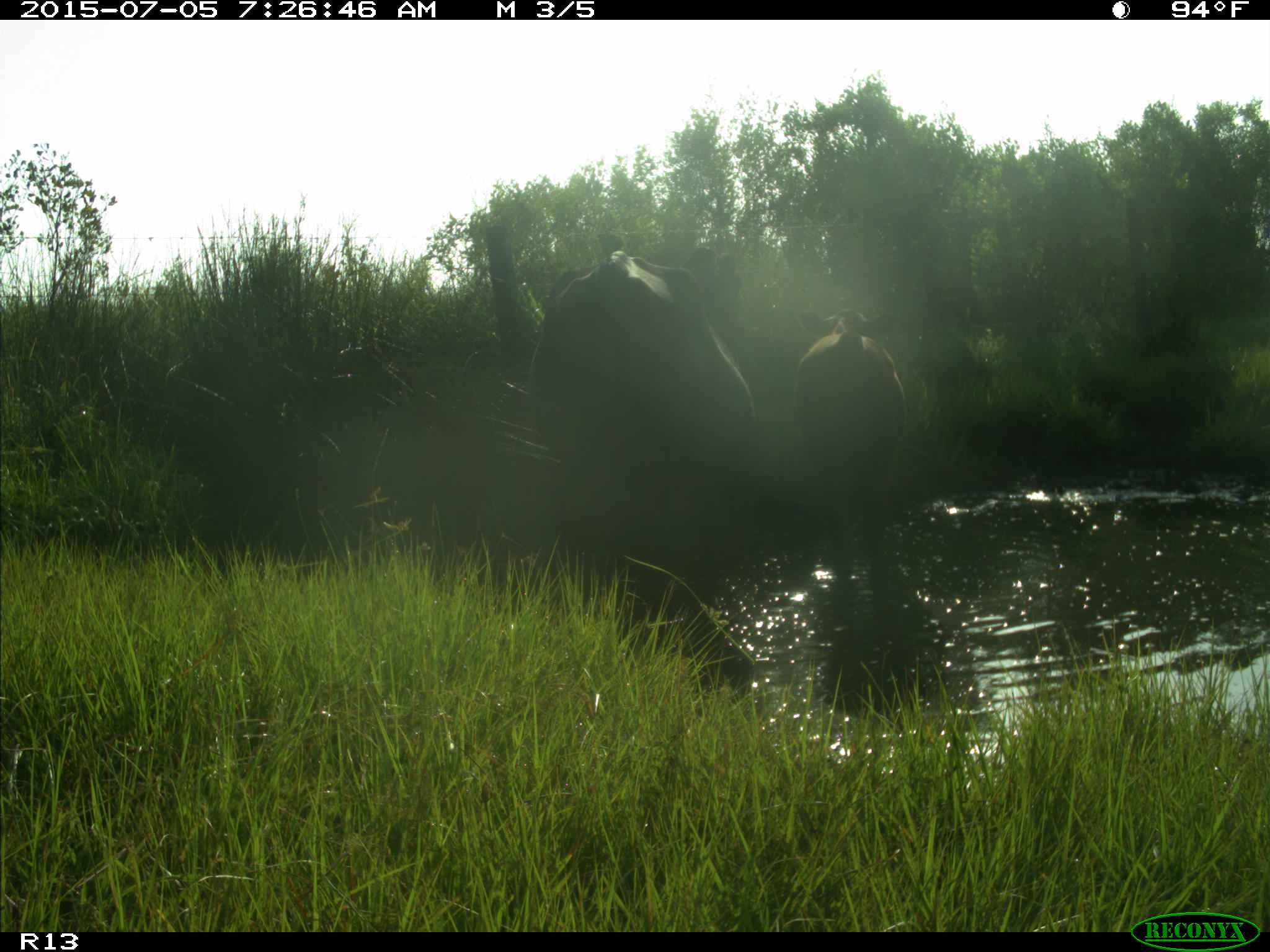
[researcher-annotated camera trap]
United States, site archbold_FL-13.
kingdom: Animalia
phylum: Chordata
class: Mammalia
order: Artiodactyla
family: Bovidae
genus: Bos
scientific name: Bos taurus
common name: domestic cow